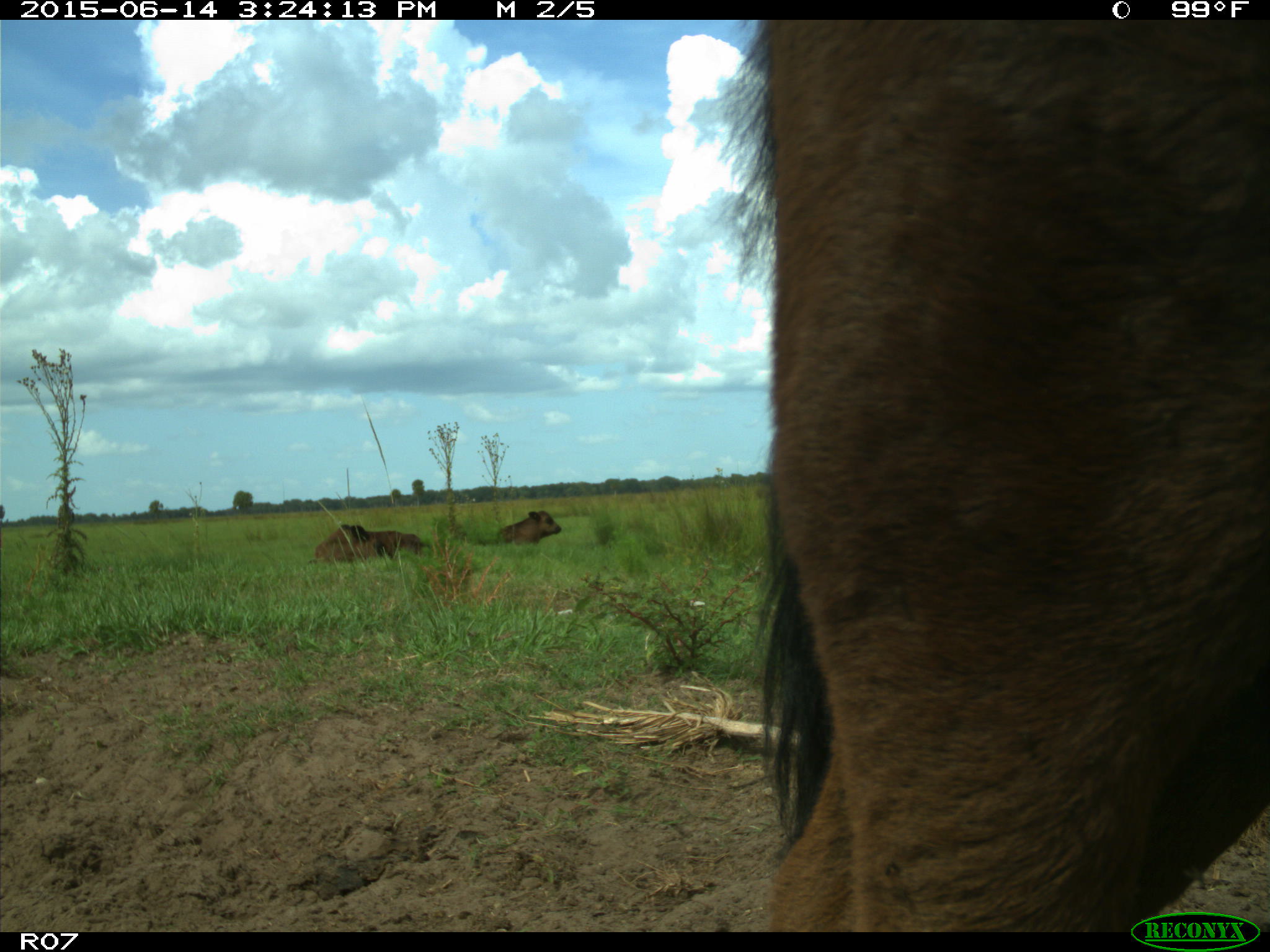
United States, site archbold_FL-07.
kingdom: Animalia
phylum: Chordata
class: Mammalia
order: Artiodactyla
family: Bovidae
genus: Bos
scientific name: Bos taurus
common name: domestic cow